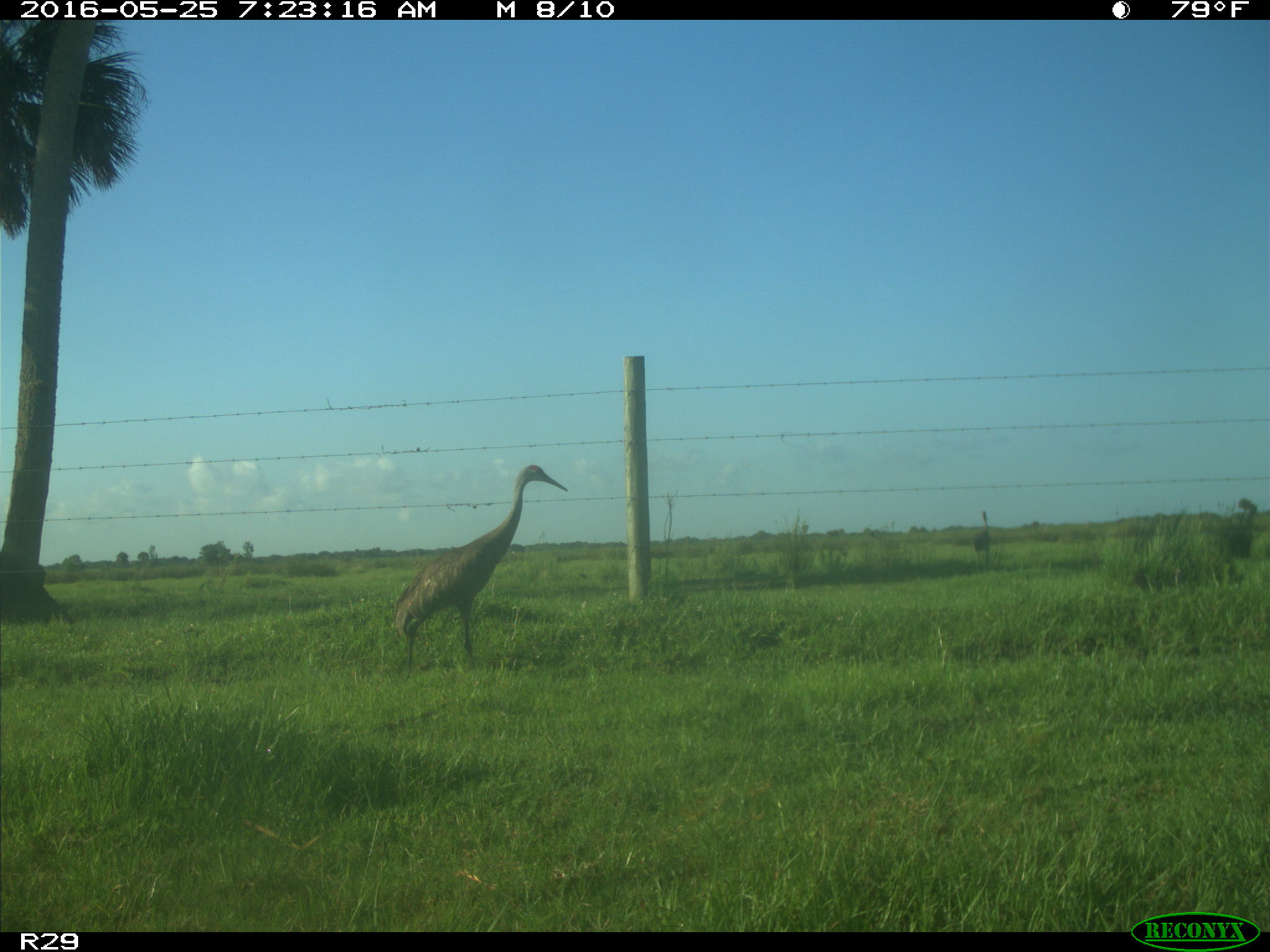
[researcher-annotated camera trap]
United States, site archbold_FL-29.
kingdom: Animalia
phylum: Chordata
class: Aves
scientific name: Aves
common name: birds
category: unidentified bird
Unidentified bird (birds) (Aves).